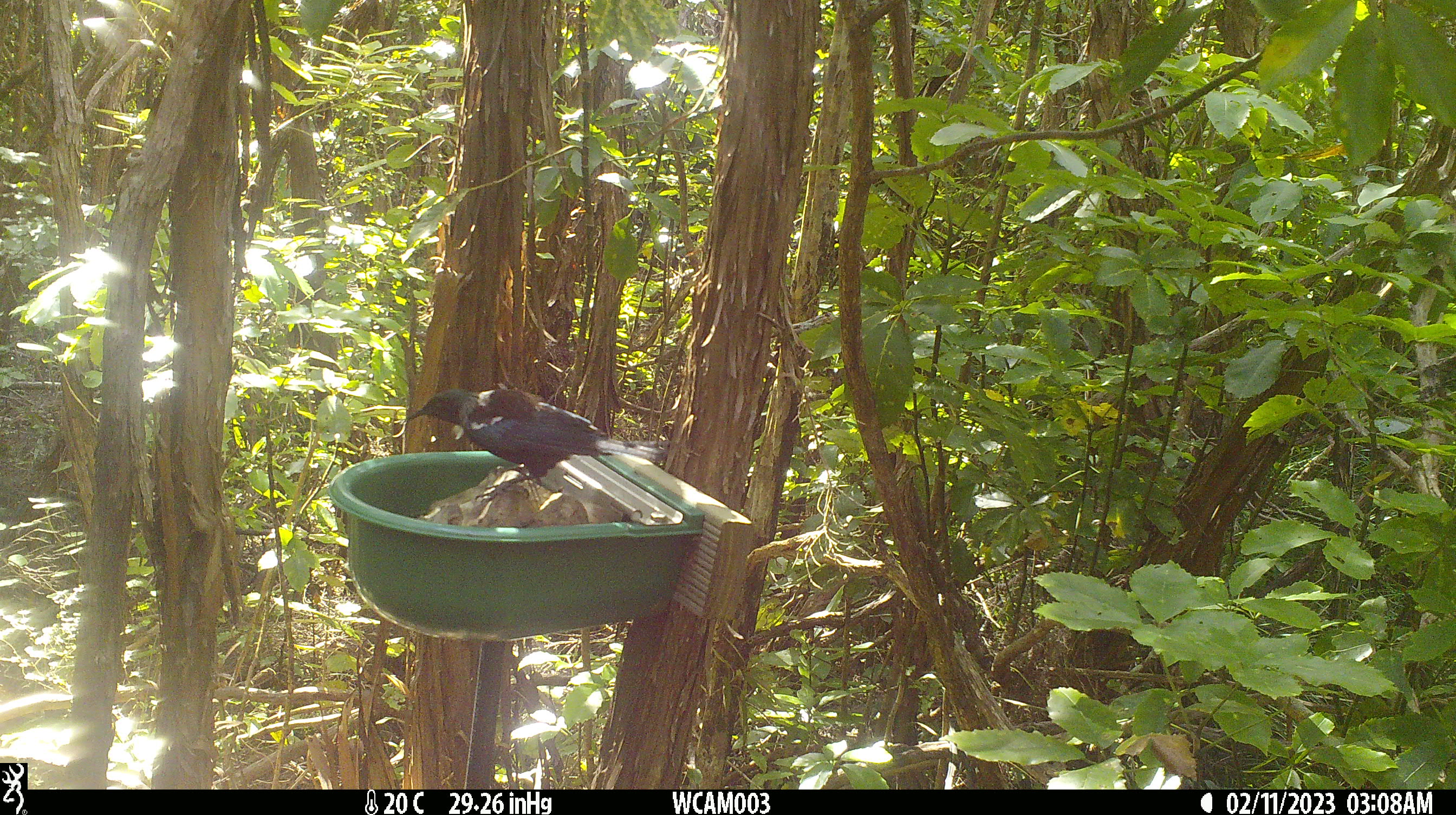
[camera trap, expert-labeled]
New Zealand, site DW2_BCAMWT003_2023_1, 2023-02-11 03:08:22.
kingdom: Animalia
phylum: Chordata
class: Aves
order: Passeriformes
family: Meliphagidae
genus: Prosthemadera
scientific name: Prosthemadera novaeseelandiae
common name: tui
Tui (Prosthemadera novaeseelandiae).